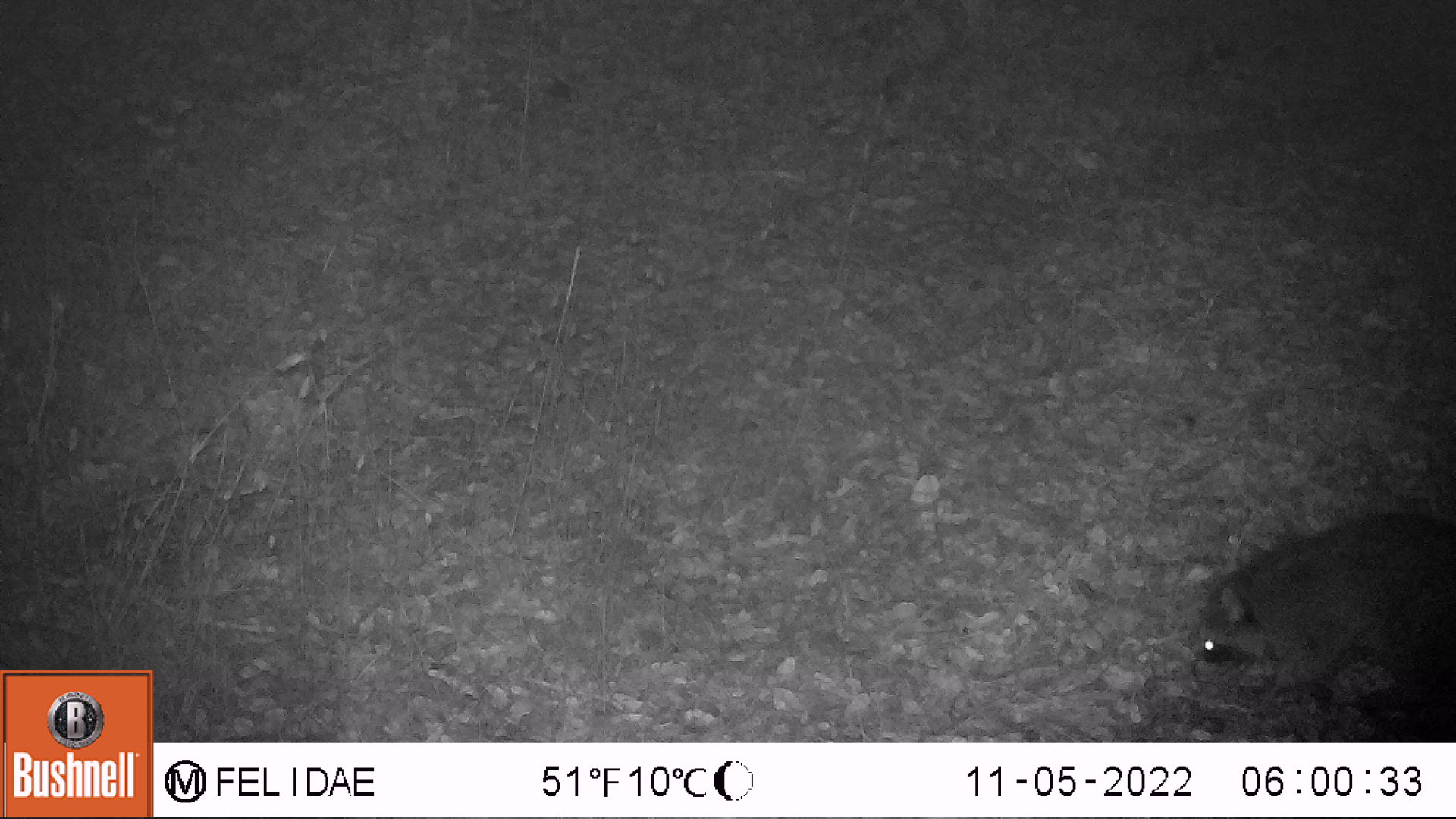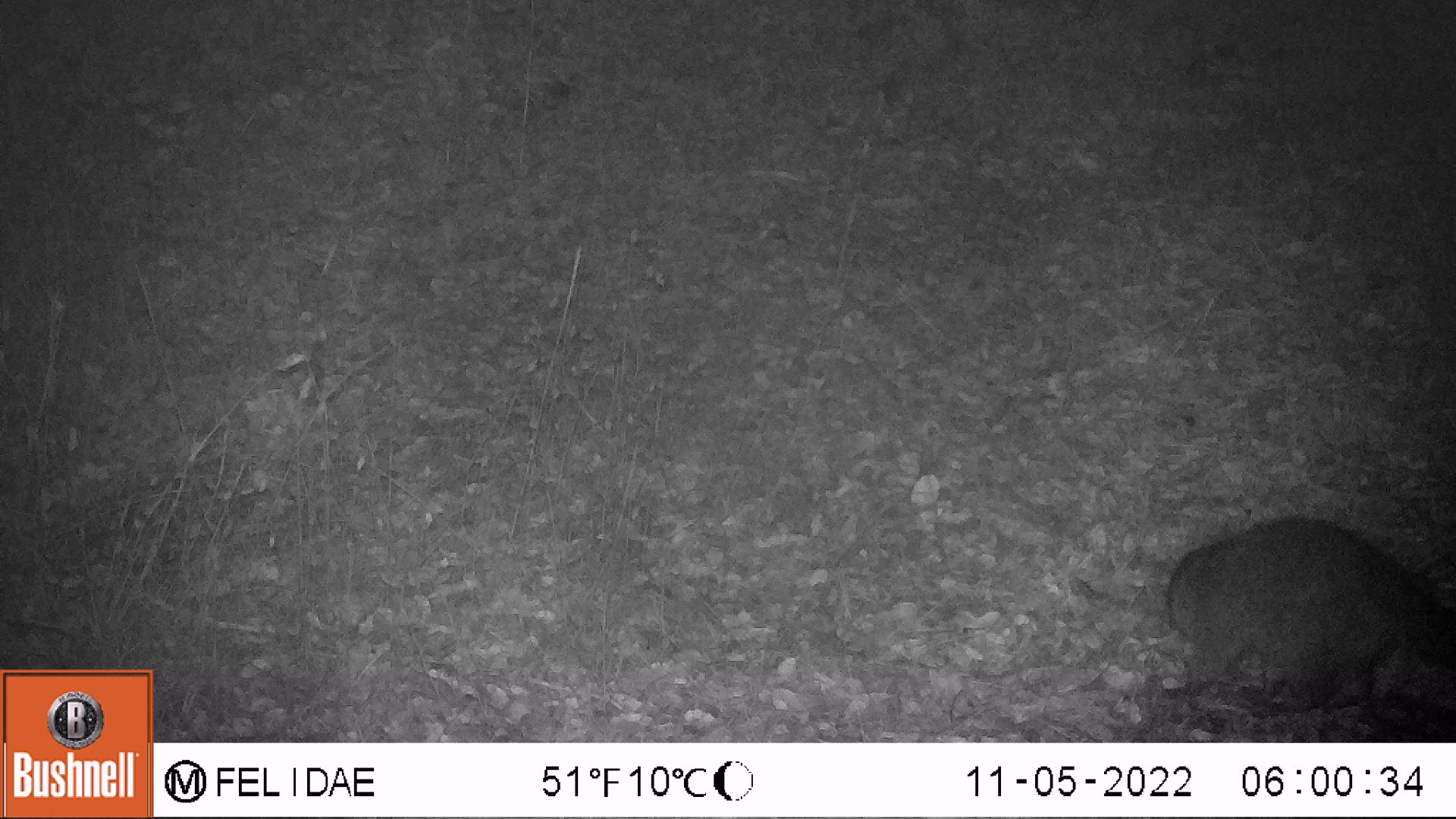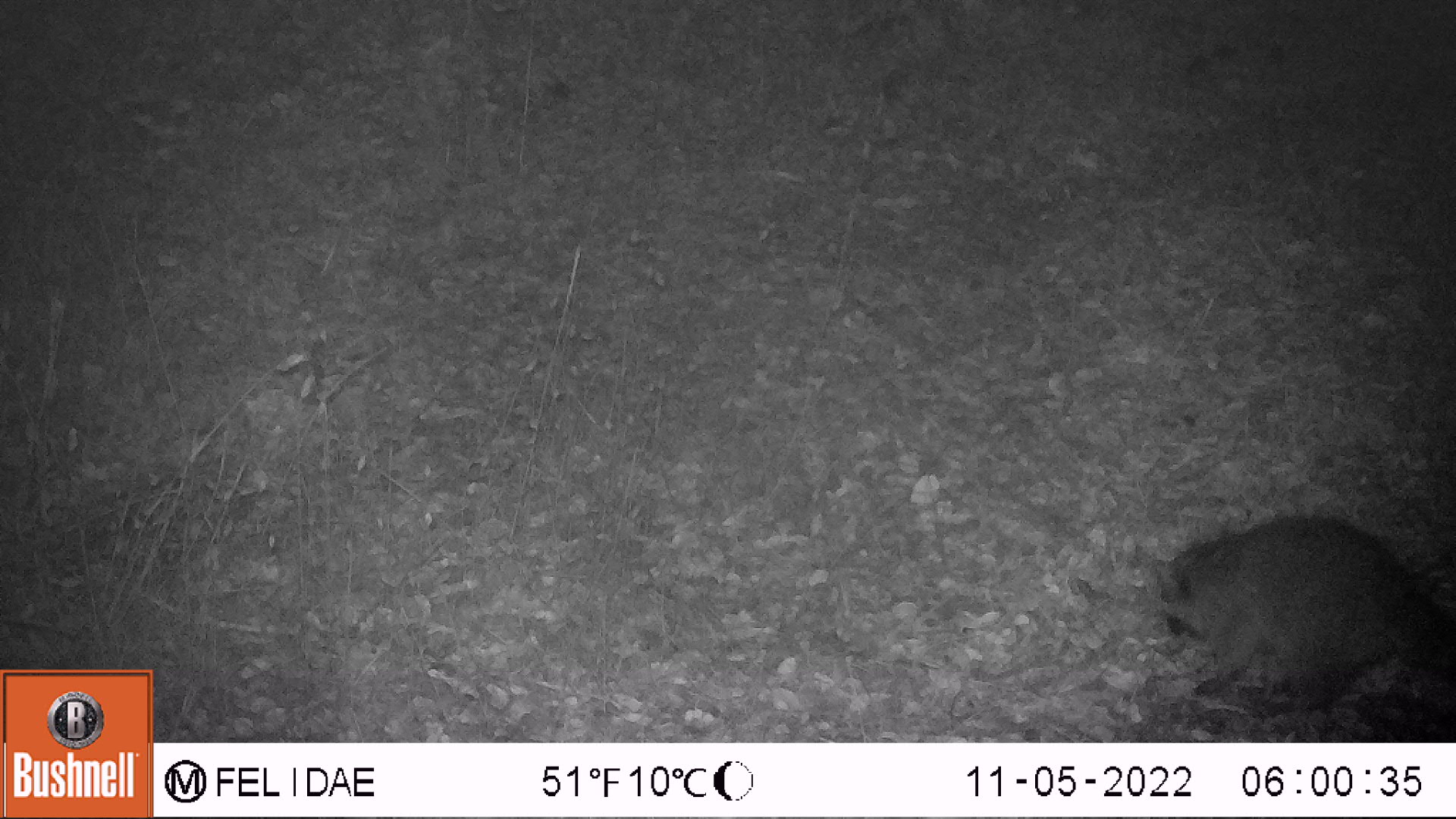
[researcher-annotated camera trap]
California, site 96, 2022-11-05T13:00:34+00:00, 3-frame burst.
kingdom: Animalia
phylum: Chordata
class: Mammalia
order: Carnivora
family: Procyonidae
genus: Procyon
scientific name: Procyon lotor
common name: raccoon